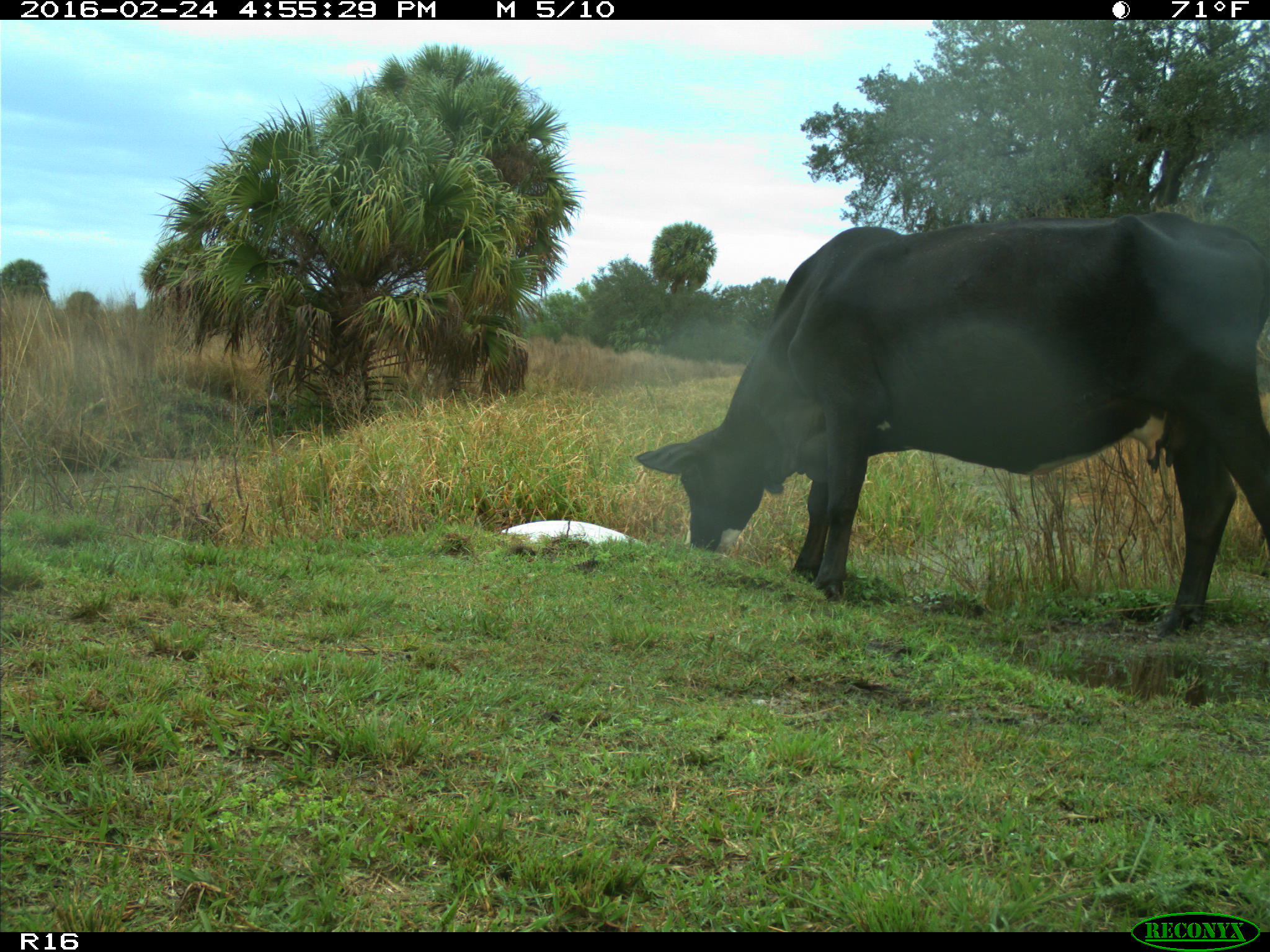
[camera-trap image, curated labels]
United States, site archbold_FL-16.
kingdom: Animalia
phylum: Chordata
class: Mammalia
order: Artiodactyla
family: Bovidae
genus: Bos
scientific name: Bos taurus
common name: domestic cow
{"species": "Bos taurus (domestic cow)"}